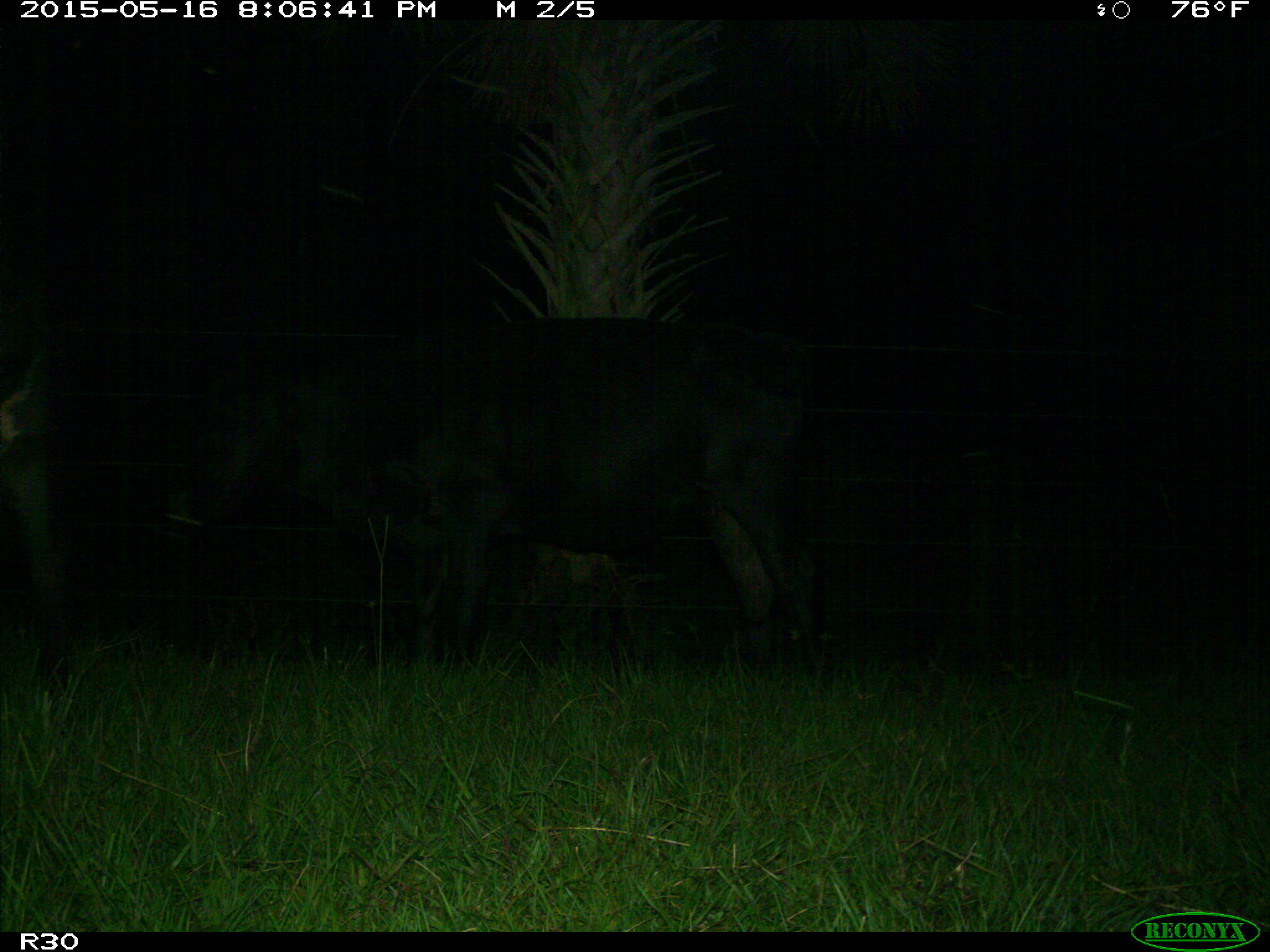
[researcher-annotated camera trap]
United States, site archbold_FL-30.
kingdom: Animalia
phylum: Chordata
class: Mammalia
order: Artiodactyla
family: Bovidae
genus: Bos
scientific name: Bos taurus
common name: domestic cow